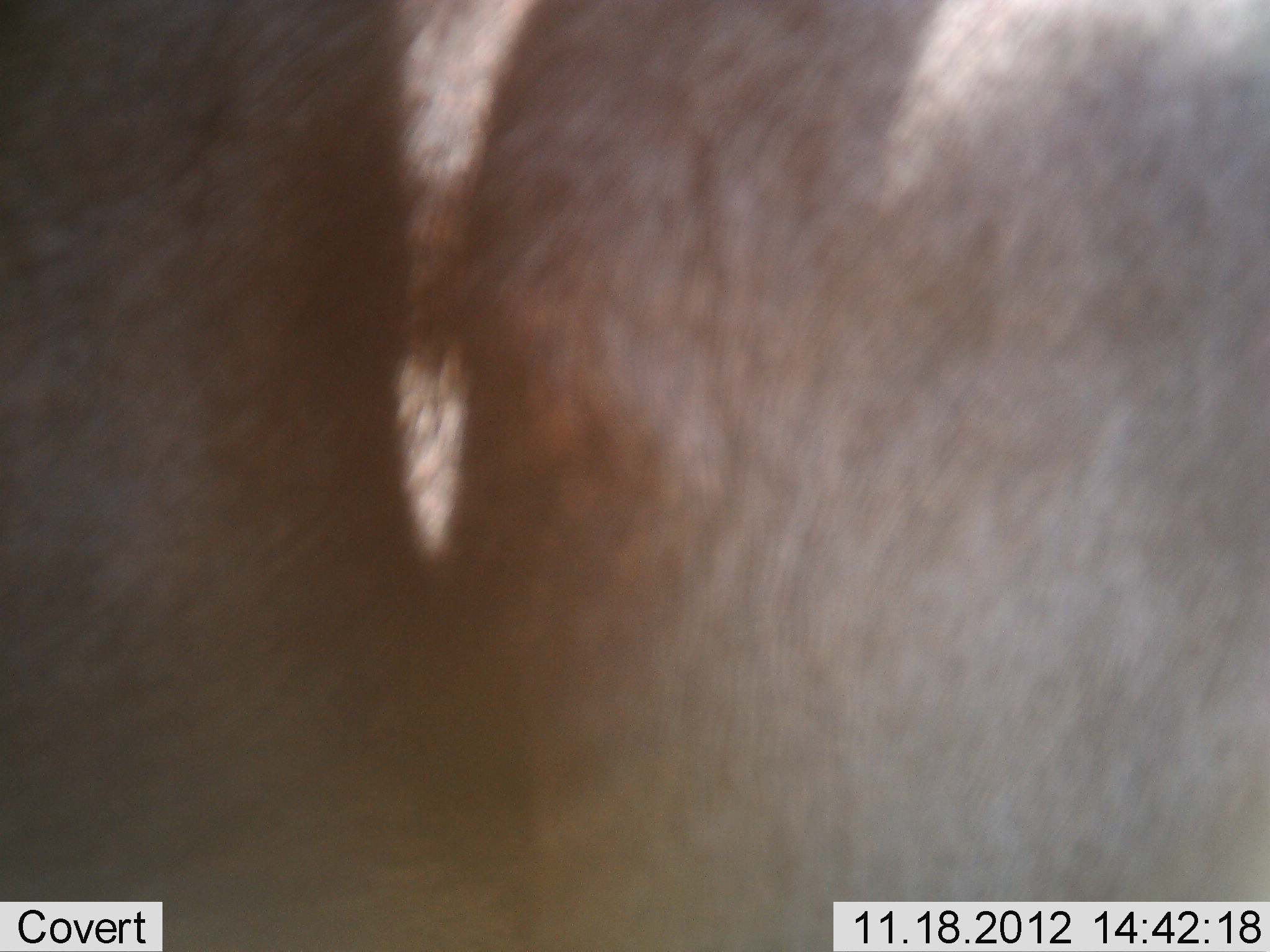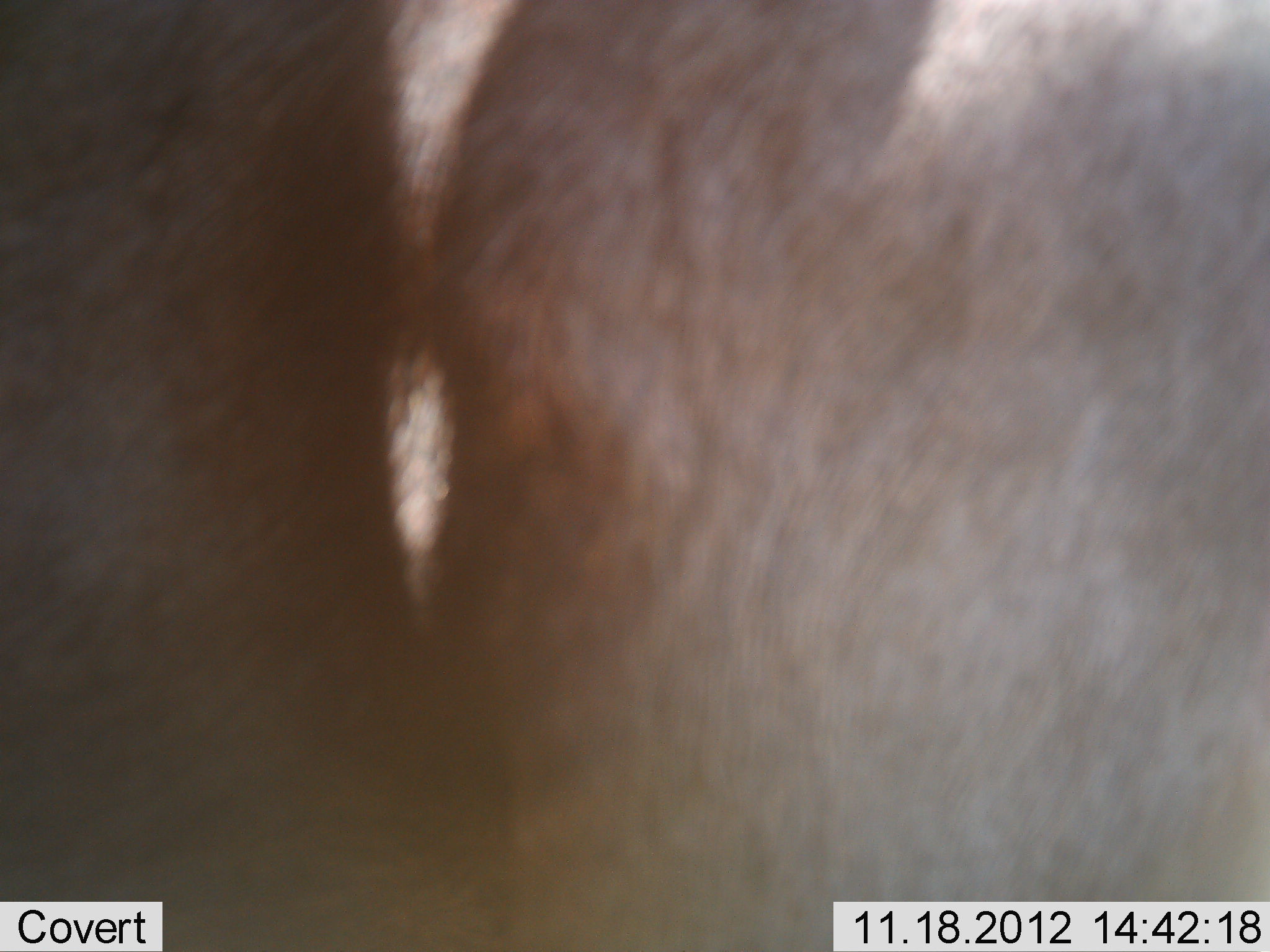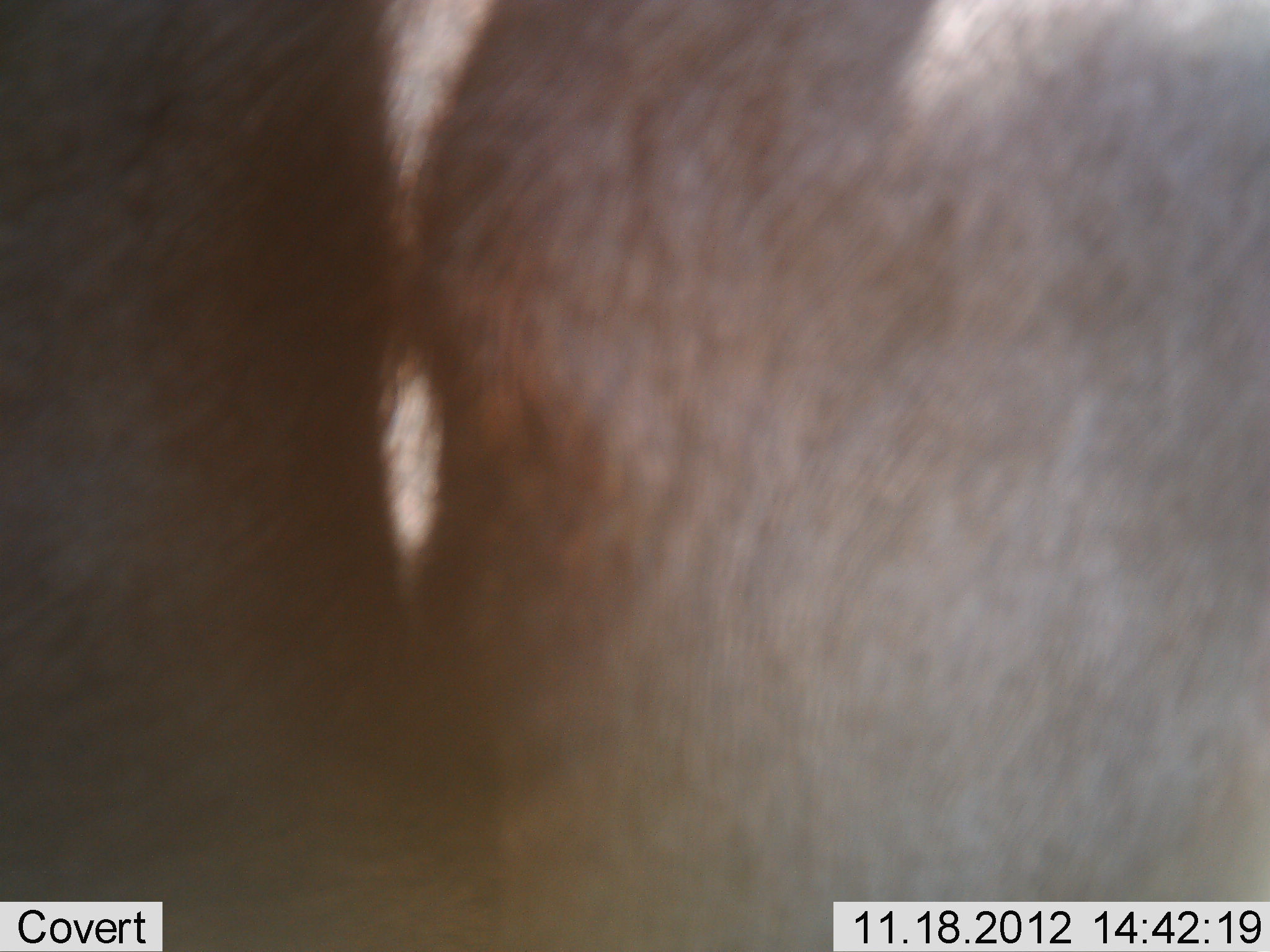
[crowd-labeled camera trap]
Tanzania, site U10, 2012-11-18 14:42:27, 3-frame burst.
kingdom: Animalia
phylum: Chordata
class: Mammalia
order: Artiodactyla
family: Bovidae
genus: Connochaetes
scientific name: Connochaetes taurinus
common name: blue wildebeest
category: wildebeest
Wildebeest (blue wildebeest) (Connochaetes taurinus), count 1. Behavior (volunteer vote fractions): standing 100%, resting 0%, moving 0%, interacting 0%. Young present (vote fraction): 0%. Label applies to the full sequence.